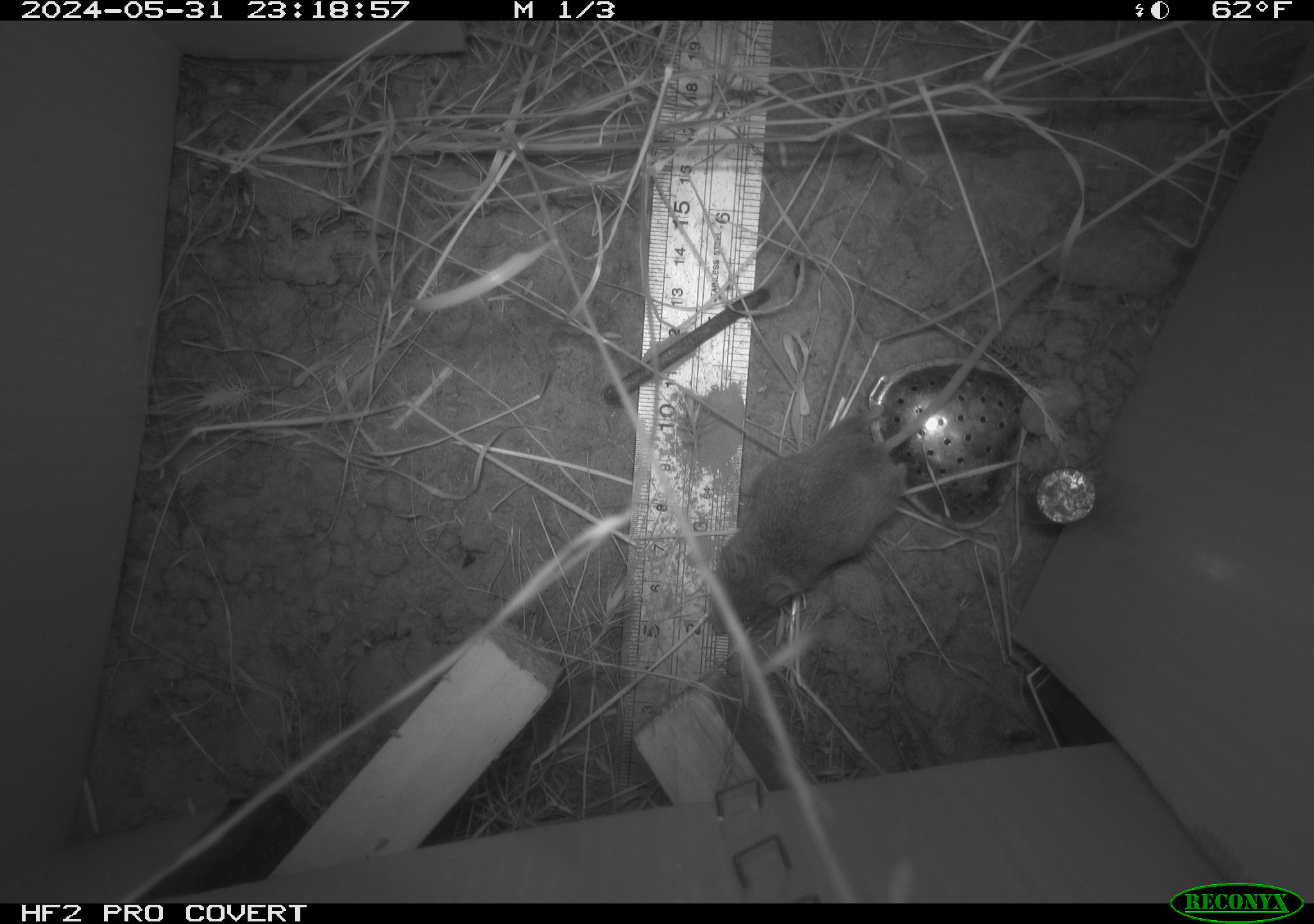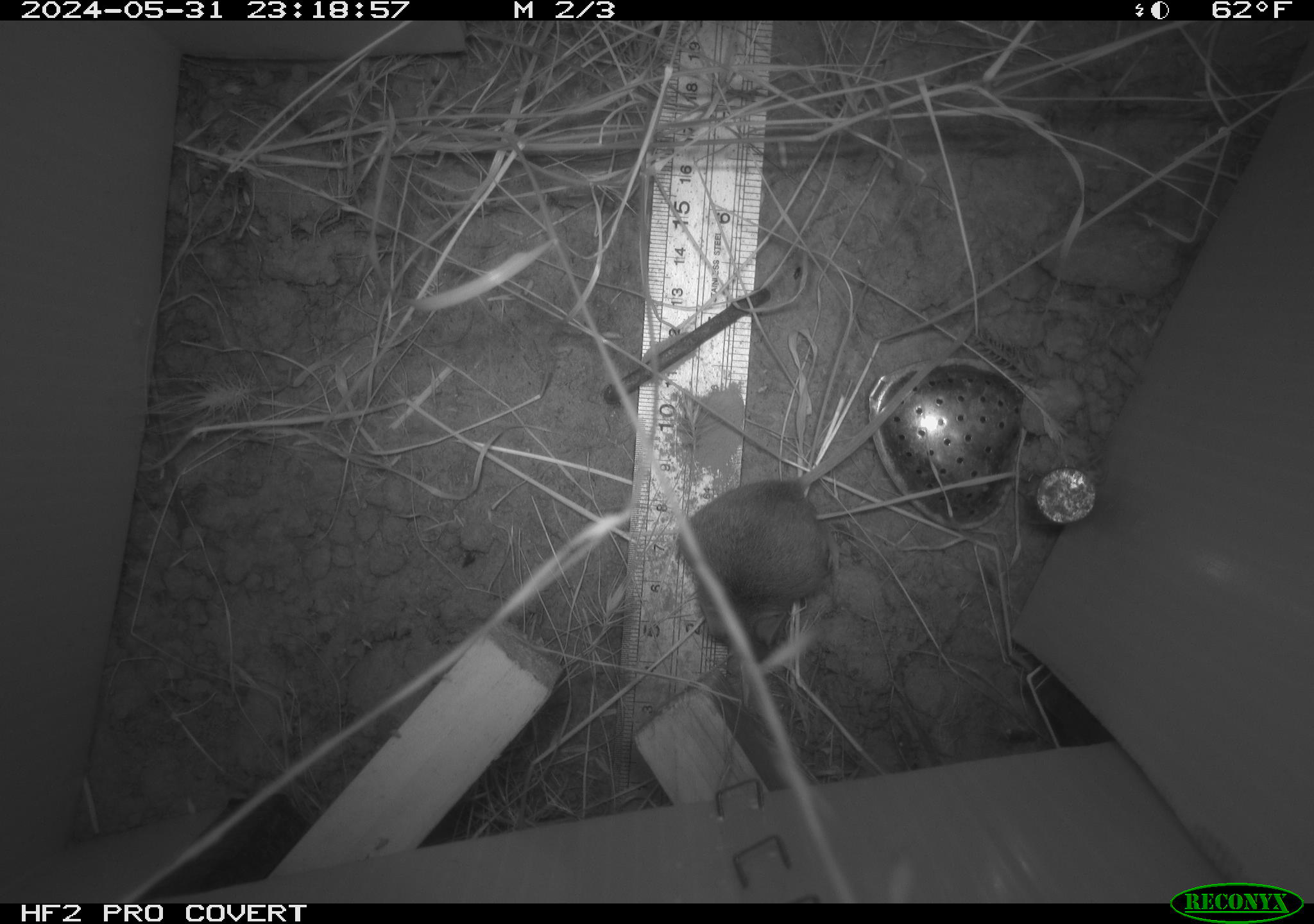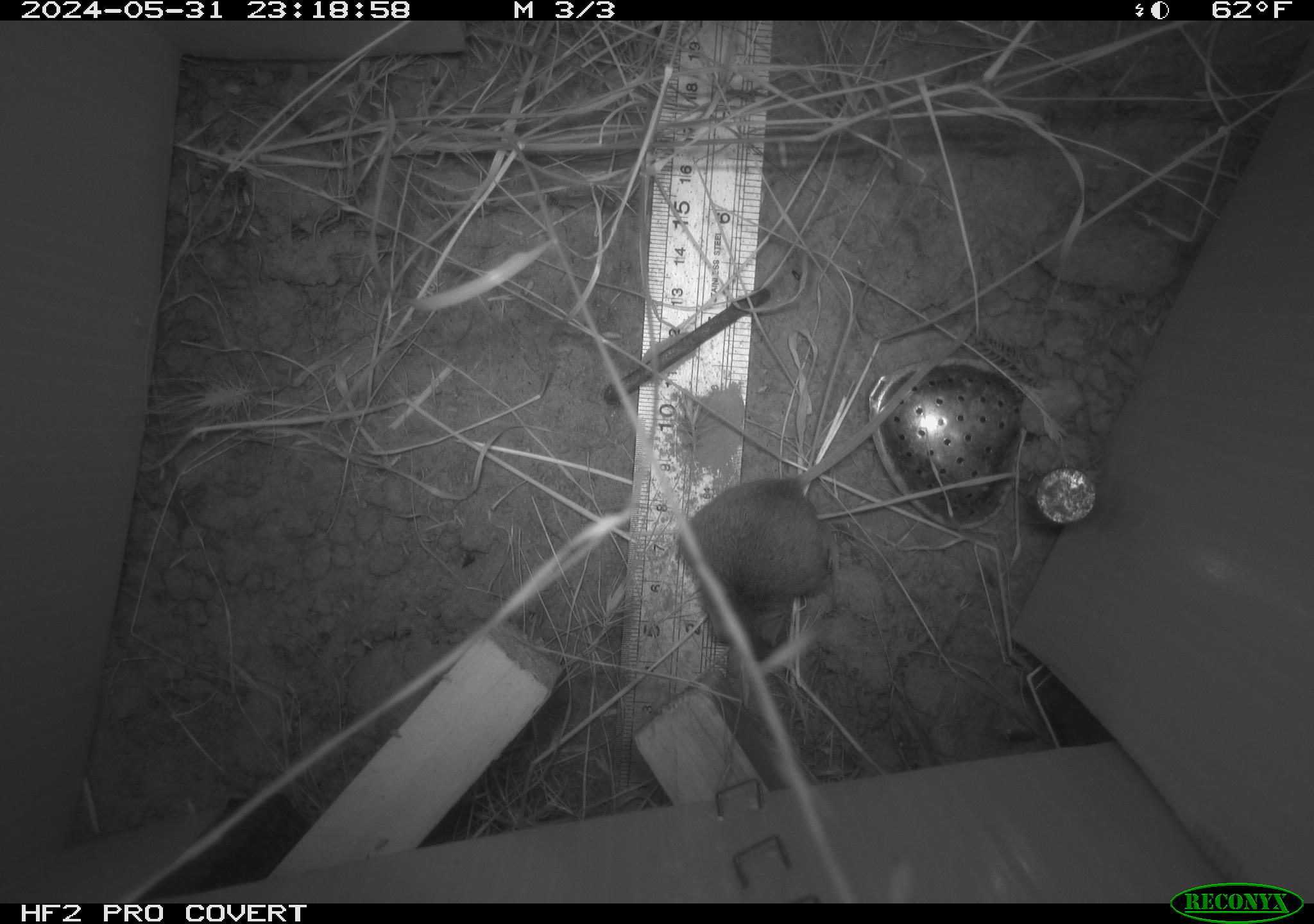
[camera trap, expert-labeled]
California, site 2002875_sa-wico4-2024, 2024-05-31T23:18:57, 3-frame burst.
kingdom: Animalia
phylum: Chordata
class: Mammalia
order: Rodentia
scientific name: Rodentia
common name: mouse species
Mouse species (Rodentia).